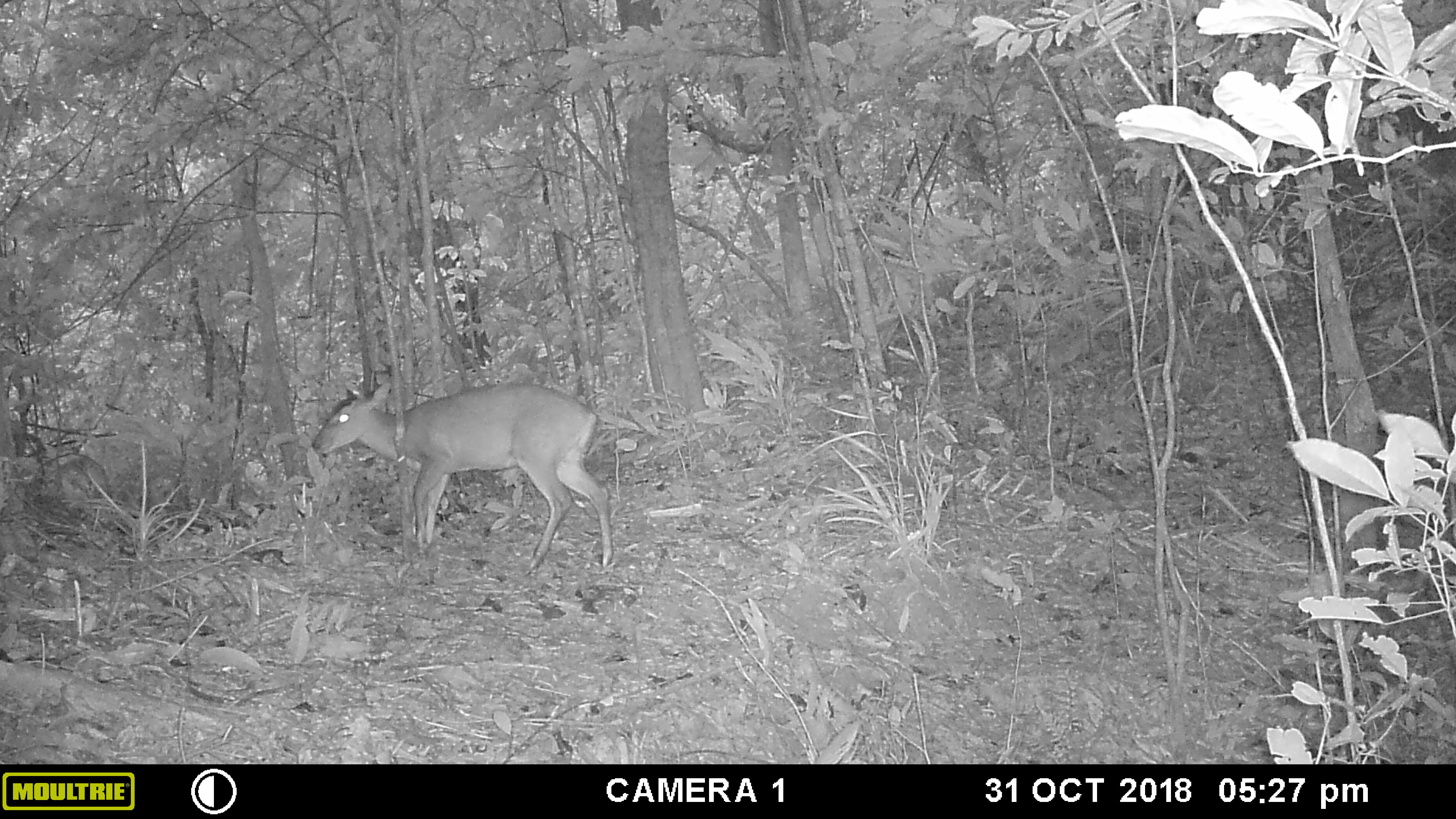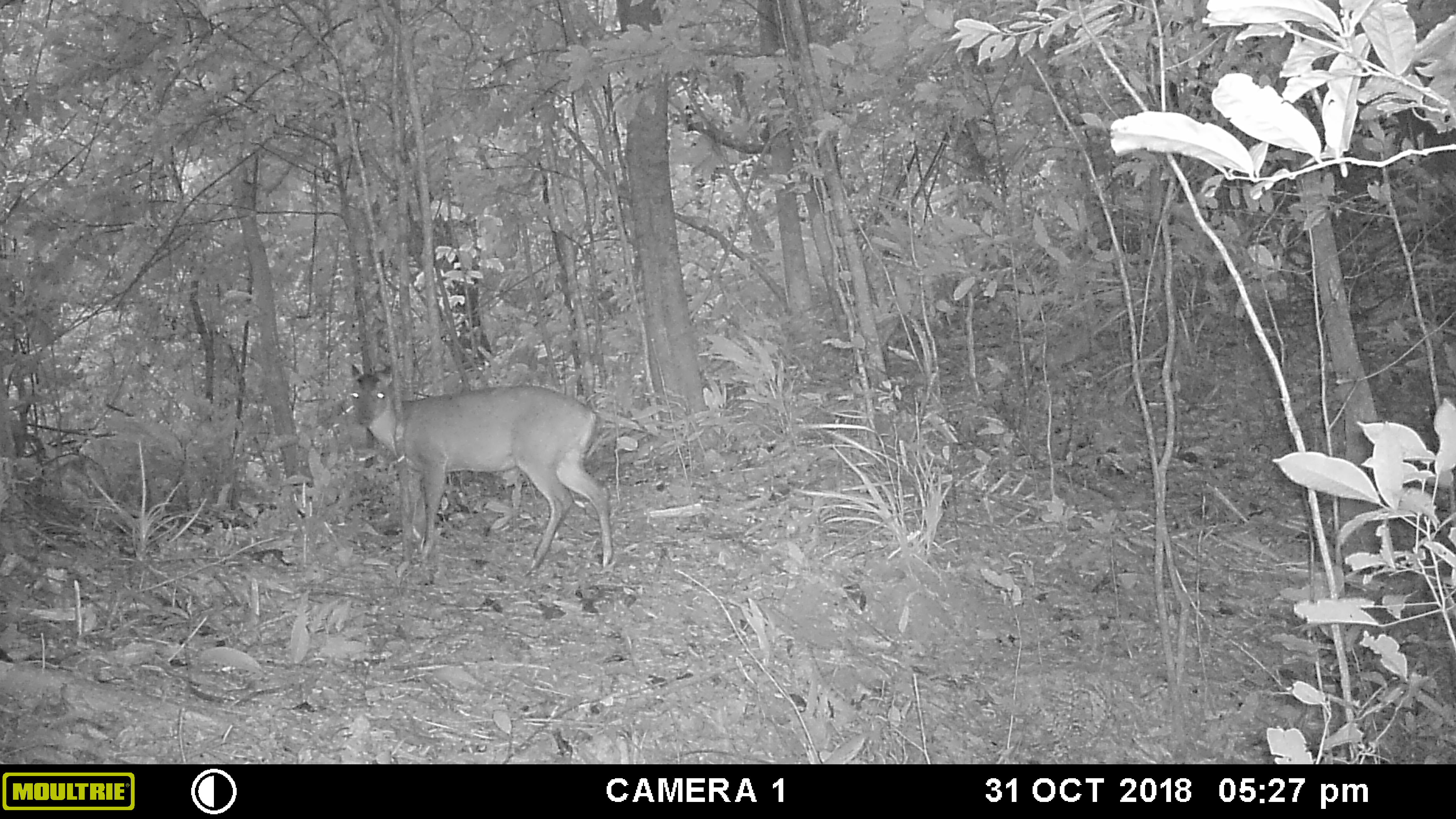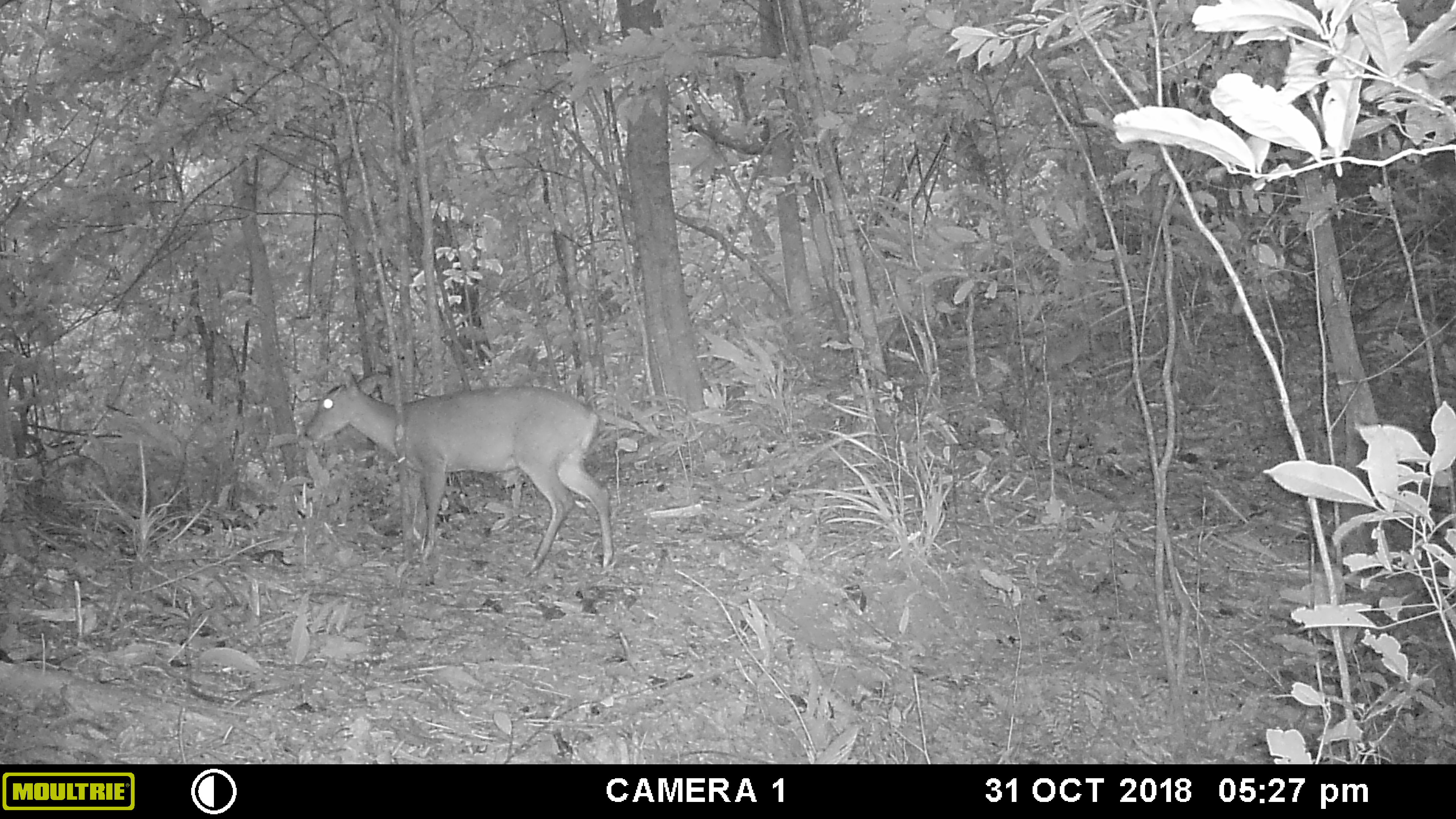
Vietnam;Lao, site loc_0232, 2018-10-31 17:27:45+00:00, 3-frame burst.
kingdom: Animalia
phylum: Chordata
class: Mammalia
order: Artiodactyla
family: Cervidae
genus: Muntiacus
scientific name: Muntiacus vuquangensis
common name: large-antlered muntjac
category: large antlered muntjac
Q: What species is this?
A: Large antlered muntjac (large-antlered muntjac) (Muntiacus vuquangensis).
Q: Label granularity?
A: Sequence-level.